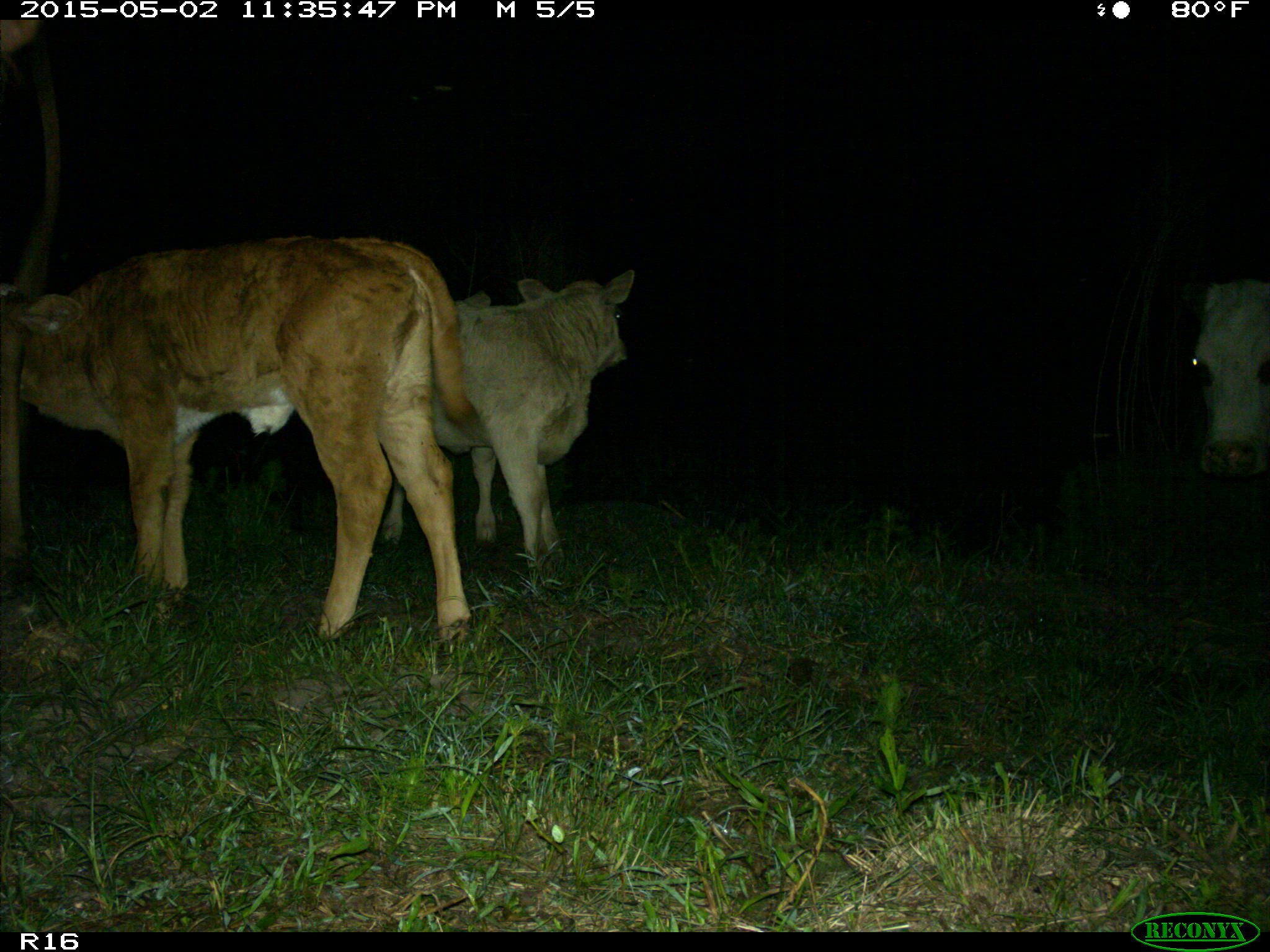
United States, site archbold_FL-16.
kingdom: Animalia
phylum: Chordata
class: Mammalia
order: Artiodactyla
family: Bovidae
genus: Bos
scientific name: Bos taurus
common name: domestic cow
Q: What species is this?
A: Bos taurus (domestic cow).